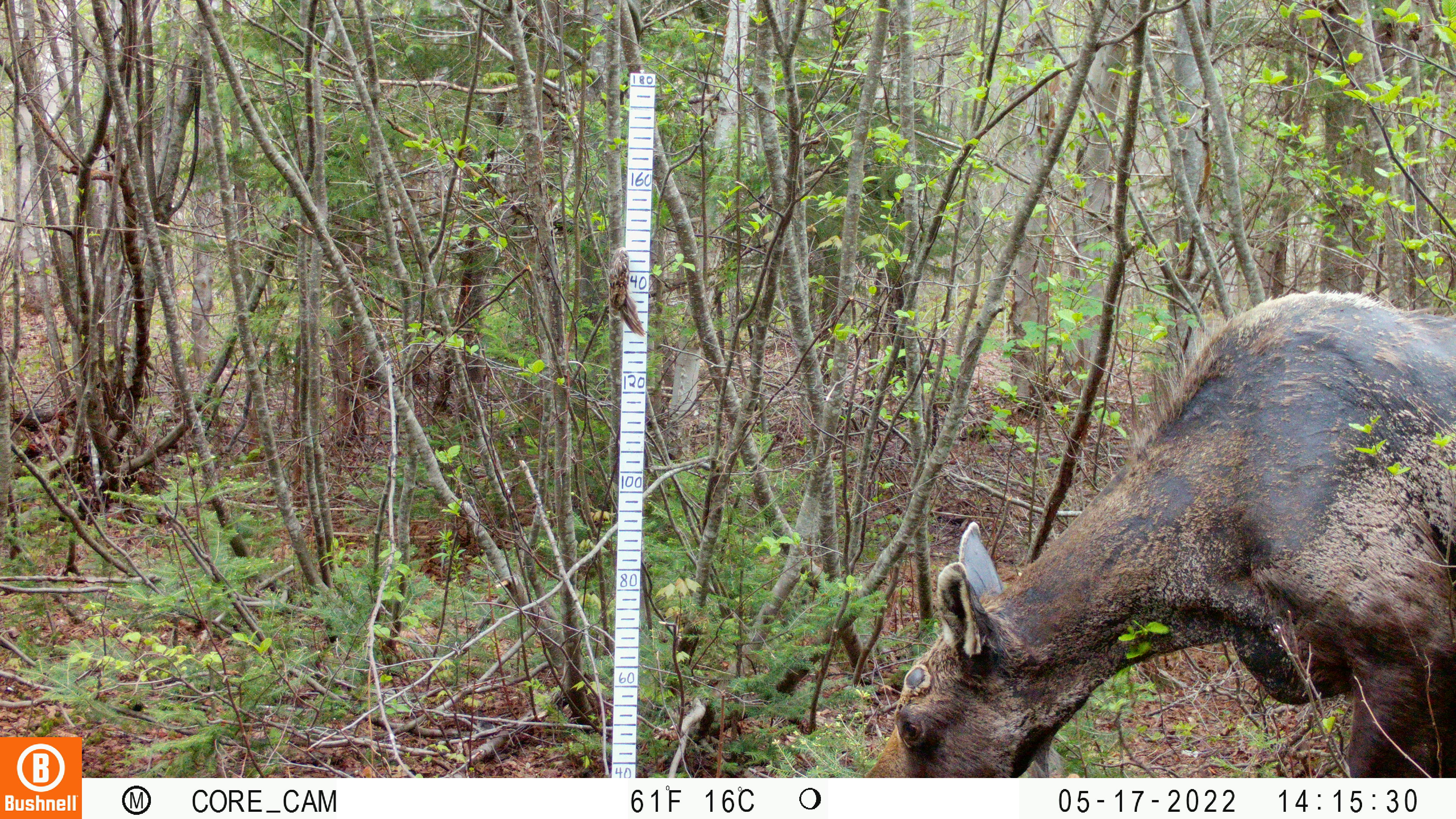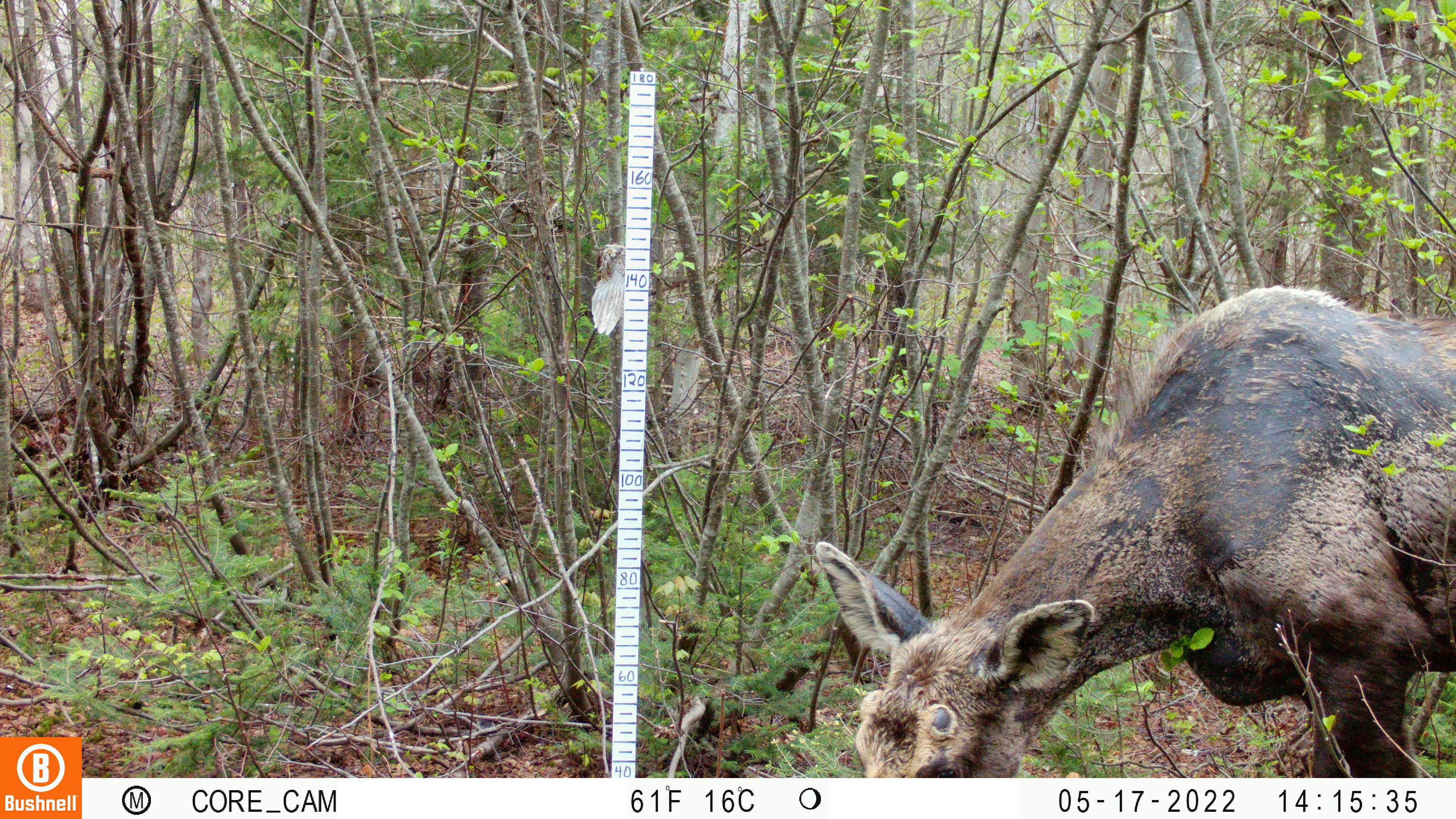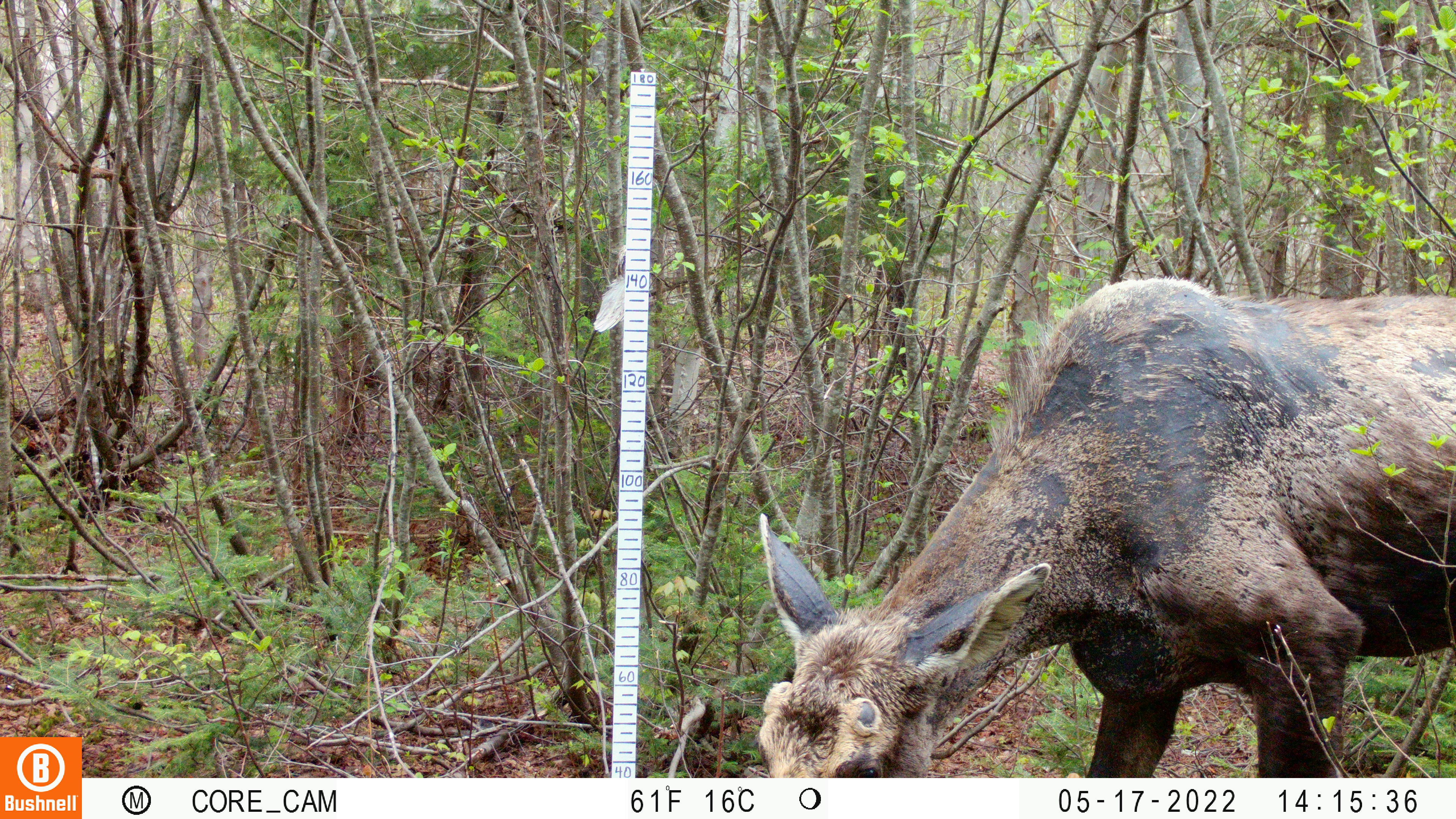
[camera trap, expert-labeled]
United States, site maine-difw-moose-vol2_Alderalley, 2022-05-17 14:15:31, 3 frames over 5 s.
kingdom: Animalia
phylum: Chordata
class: Mammalia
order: Artiodactyla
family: Cervidae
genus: Alces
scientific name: Alces alces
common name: moose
Moose (Alces alces).